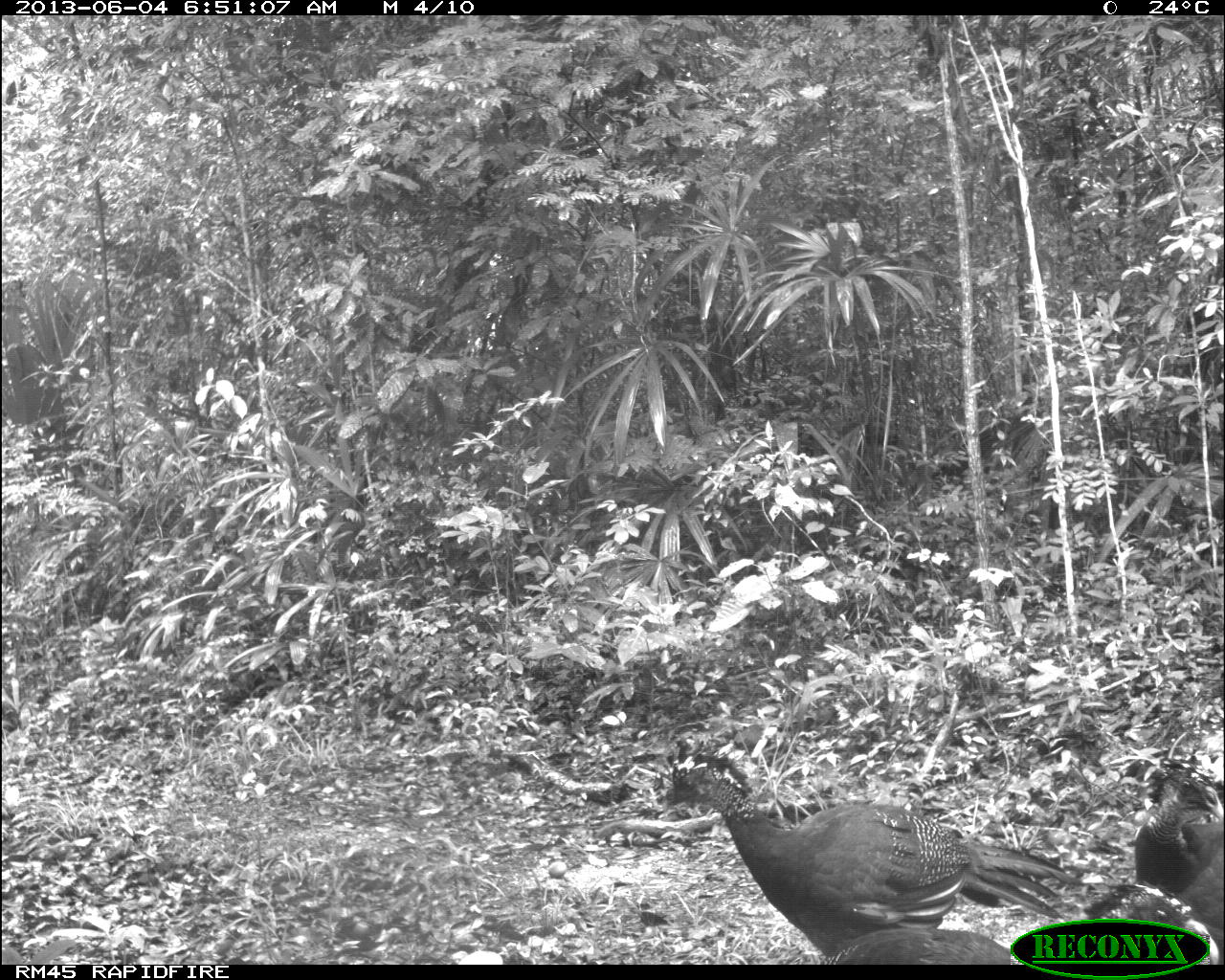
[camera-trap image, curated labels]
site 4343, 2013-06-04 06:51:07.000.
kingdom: Animalia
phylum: Chordata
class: Aves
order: Galliformes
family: Cracidae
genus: Crax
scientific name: Crax rubra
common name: great curassow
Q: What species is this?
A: Crax rubra (great curassow).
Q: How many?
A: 4.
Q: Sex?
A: Female.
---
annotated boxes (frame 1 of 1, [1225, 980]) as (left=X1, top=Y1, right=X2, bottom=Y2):
crax rubra: (left=664, top=752, right=1069, bottom=950); (left=819, top=882, right=1217, bottom=964); (left=1131, top=759, right=1225, bottom=948)